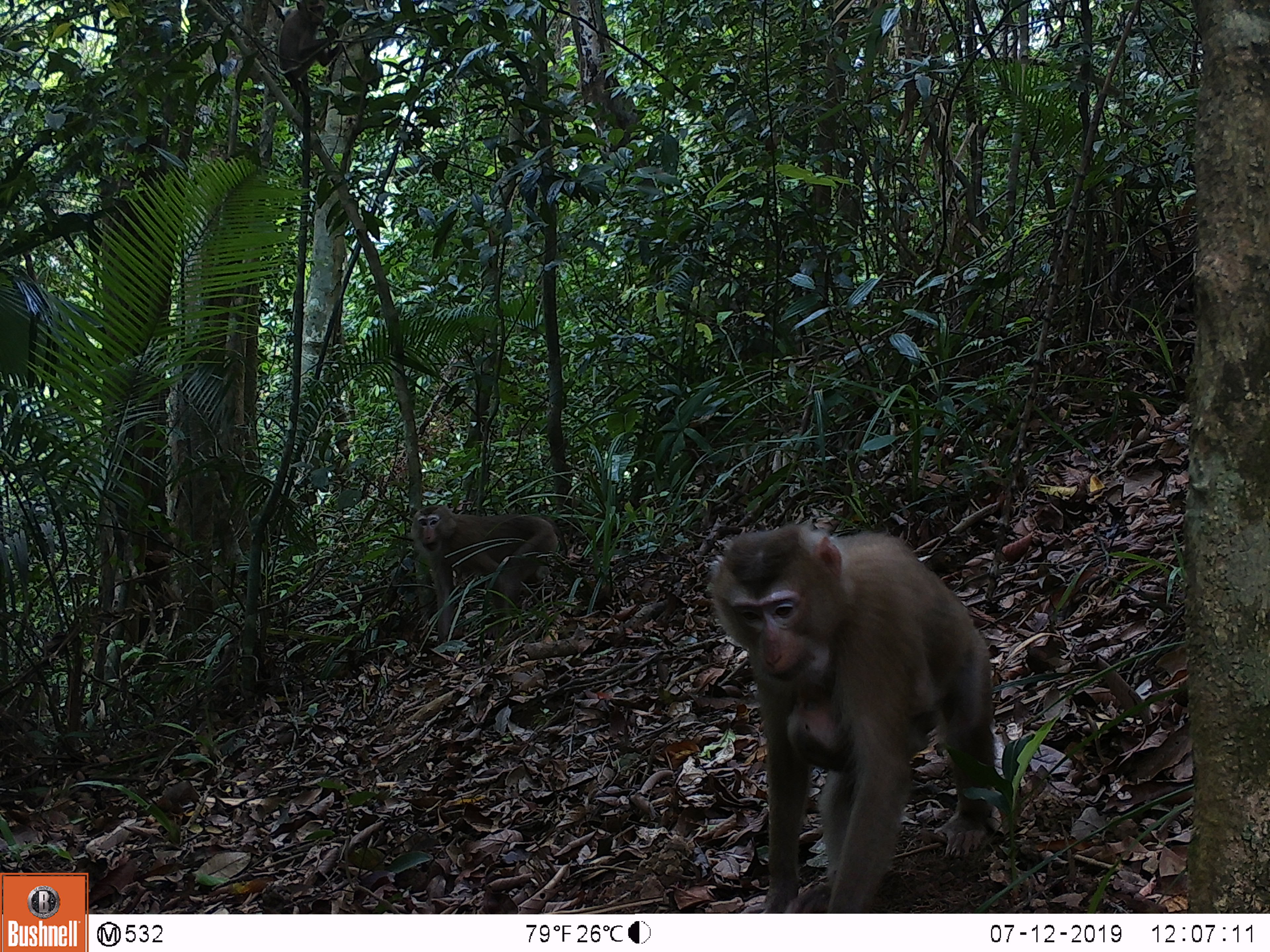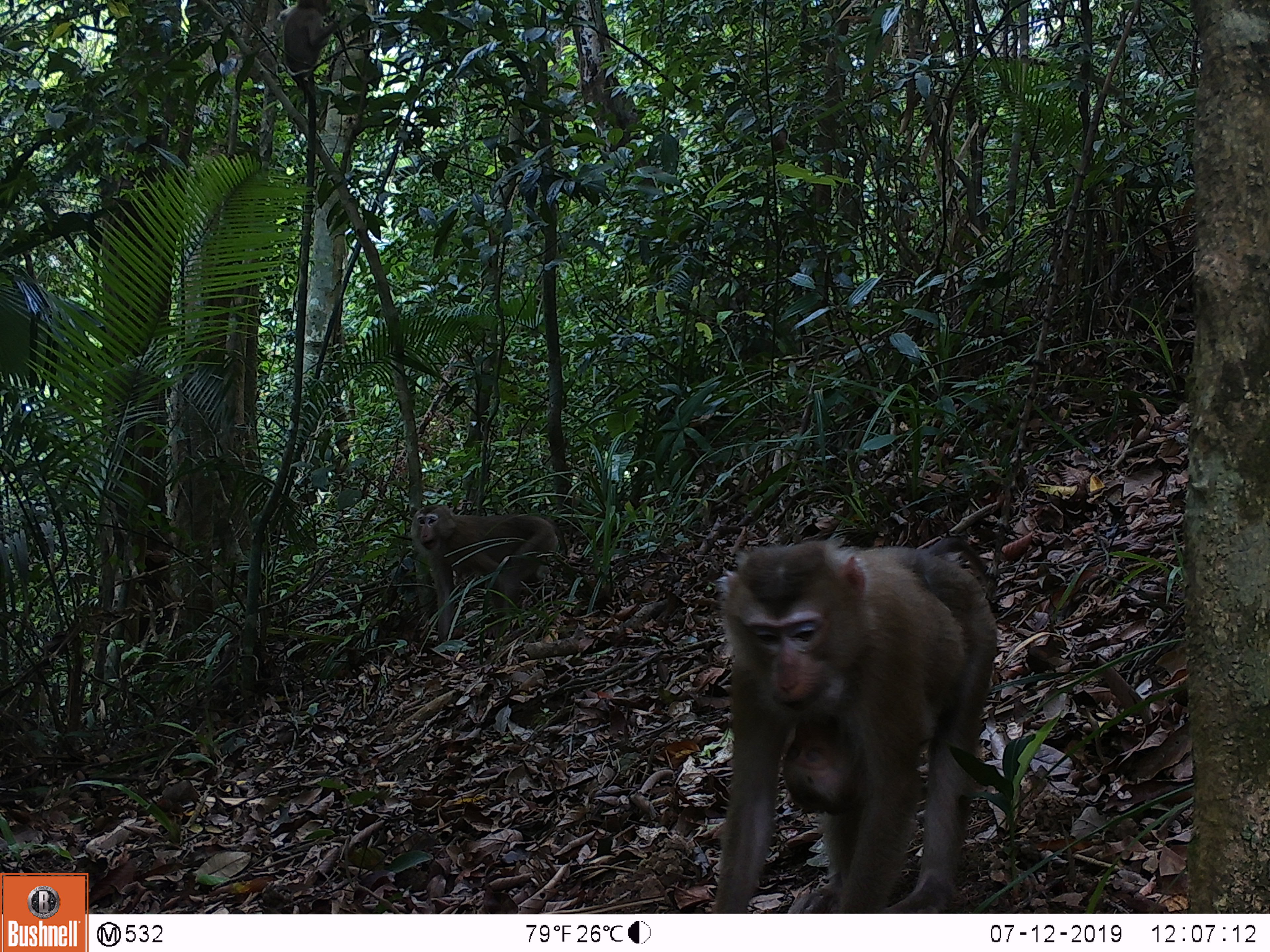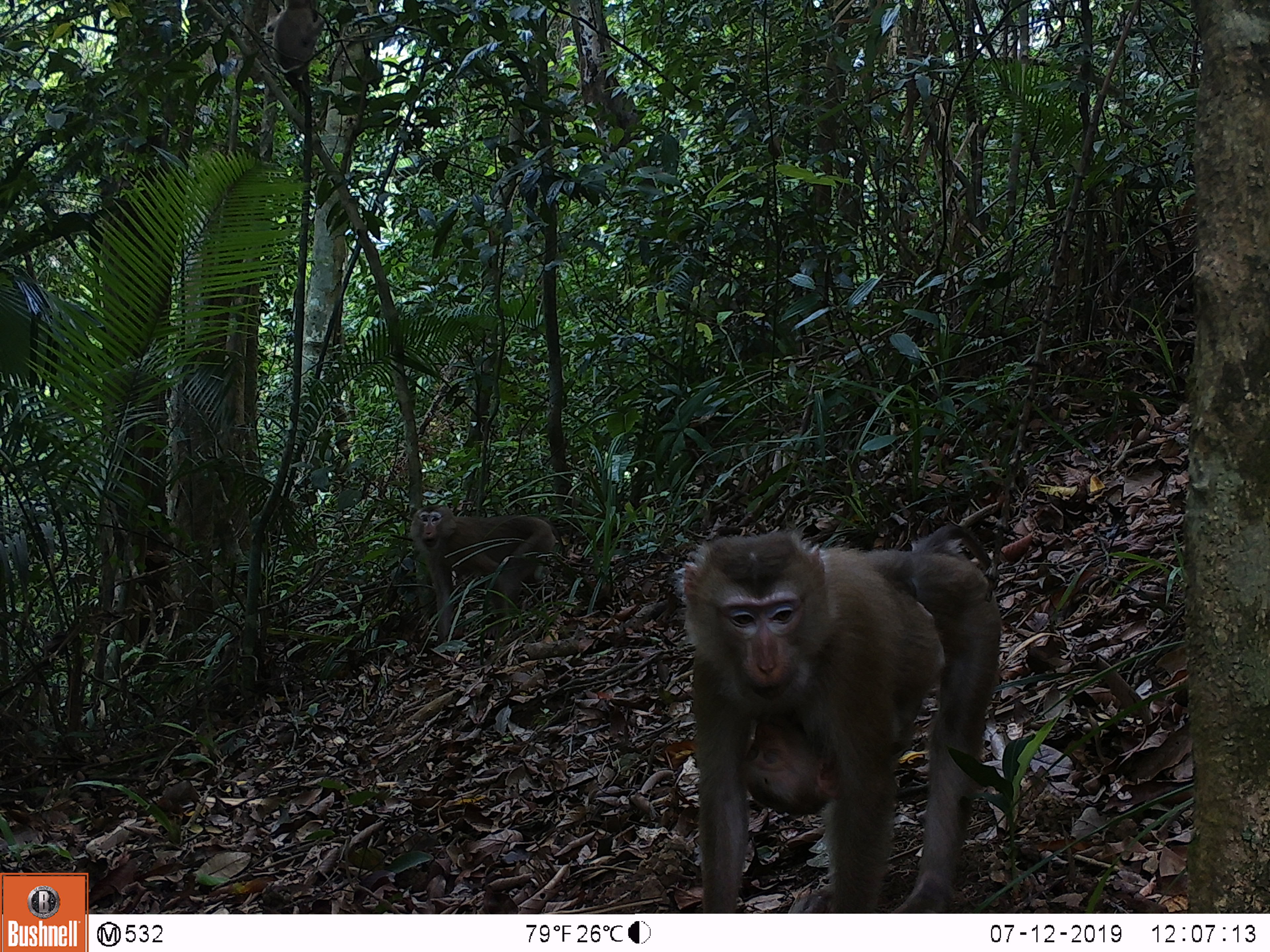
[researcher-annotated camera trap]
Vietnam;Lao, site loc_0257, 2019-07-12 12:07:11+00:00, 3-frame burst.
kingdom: Animalia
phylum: Chordata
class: Mammalia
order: Primates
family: Cercopithecidae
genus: Macaca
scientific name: Macaca nemestrina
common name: pig-tailed macaque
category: pig tailed macaque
Pig tailed macaque (pig-tailed macaque) (Macaca nemestrina). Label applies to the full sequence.